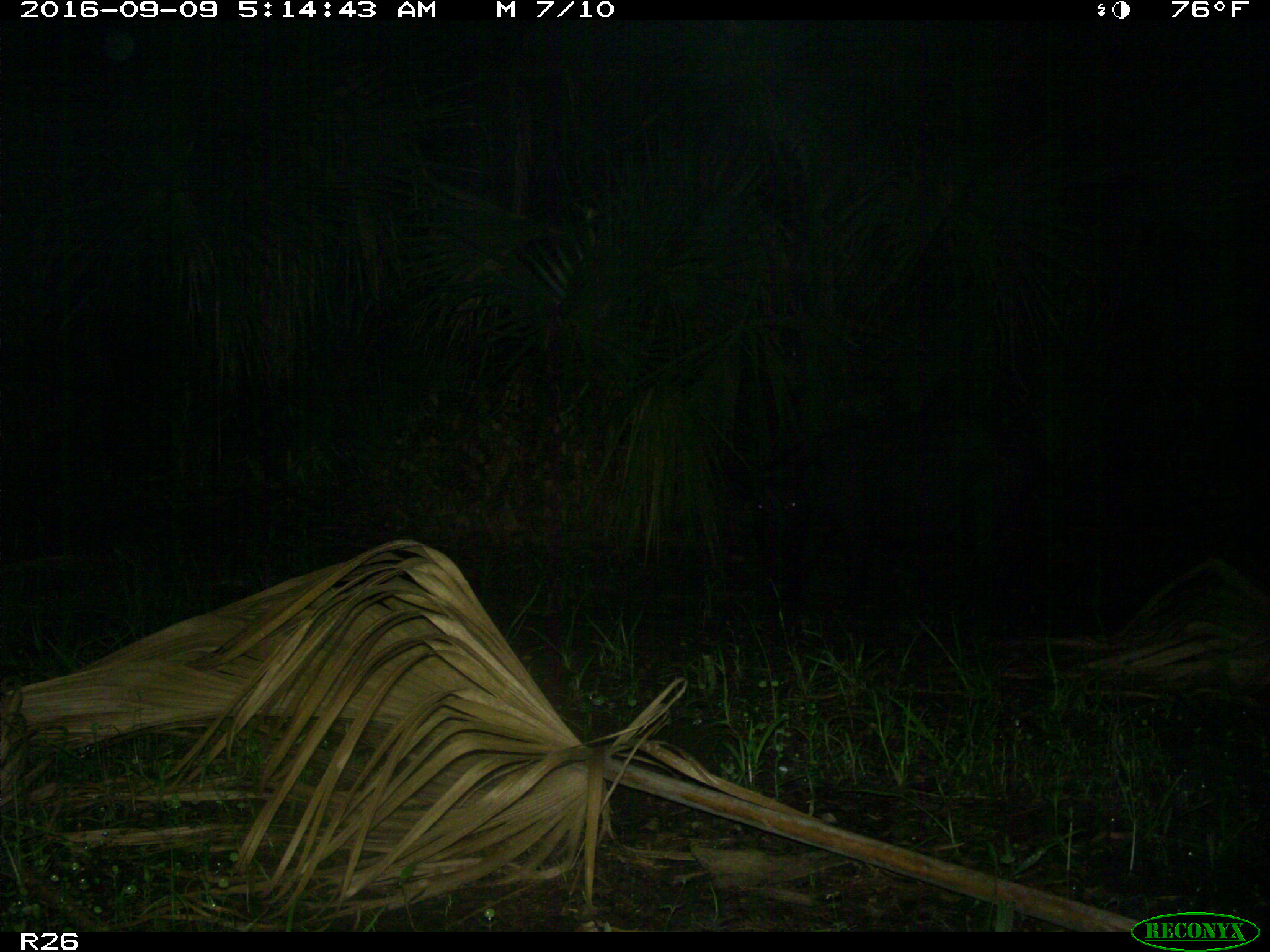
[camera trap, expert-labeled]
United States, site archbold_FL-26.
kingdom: Animalia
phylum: Chordata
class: Mammalia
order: Artiodactyla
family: Suidae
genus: Sus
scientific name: Sus scrofa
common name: wild boar